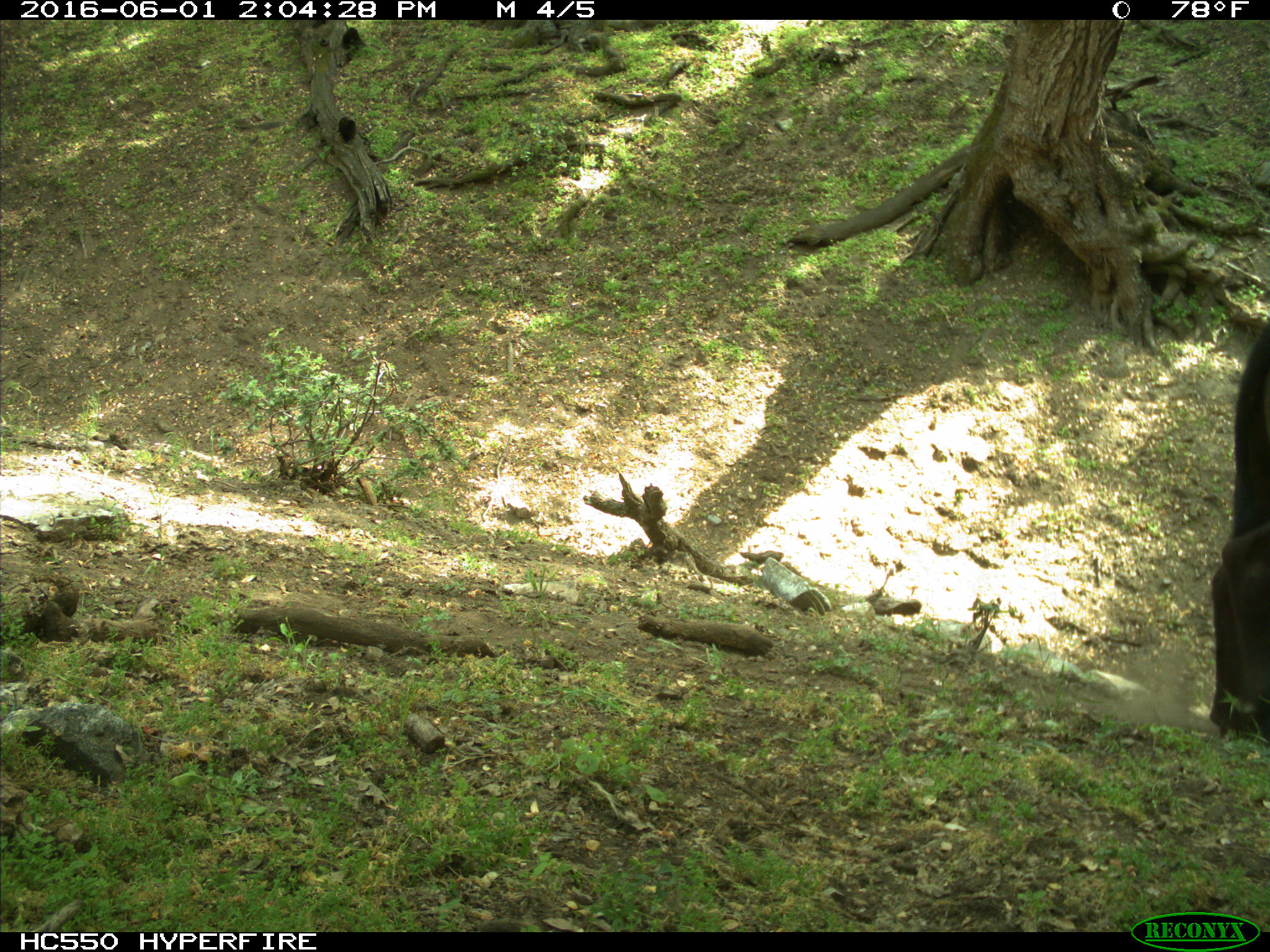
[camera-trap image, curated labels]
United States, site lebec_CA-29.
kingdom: Animalia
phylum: Chordata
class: Mammalia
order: Artiodactyla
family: Bovidae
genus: Bos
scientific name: Bos taurus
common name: domestic cow